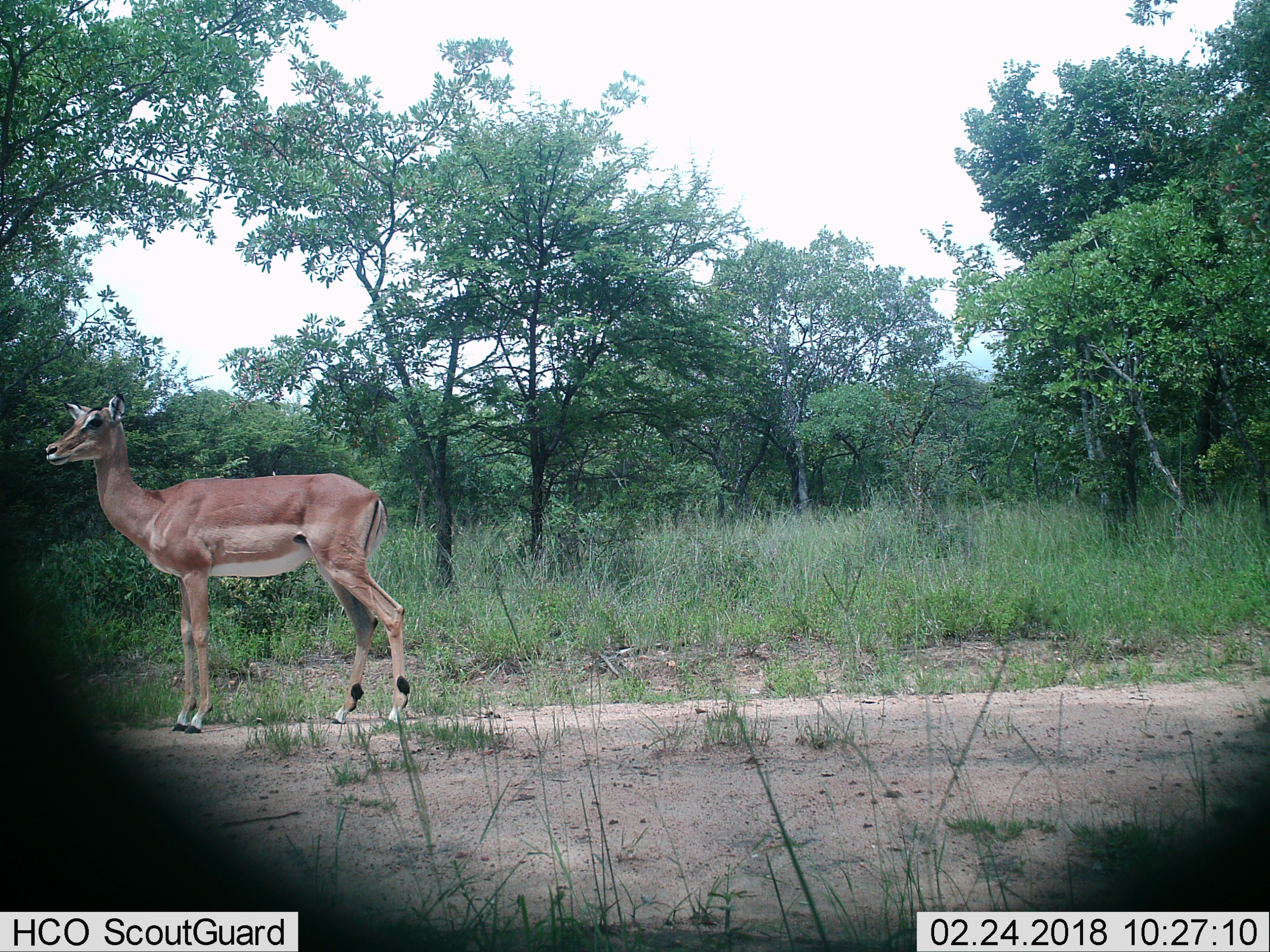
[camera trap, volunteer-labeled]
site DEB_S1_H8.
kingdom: Animalia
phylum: Chordata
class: Mammalia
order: Artiodactyla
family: Bovidae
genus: Aepyceros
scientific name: Aepyceros melampus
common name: impala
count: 1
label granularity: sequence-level